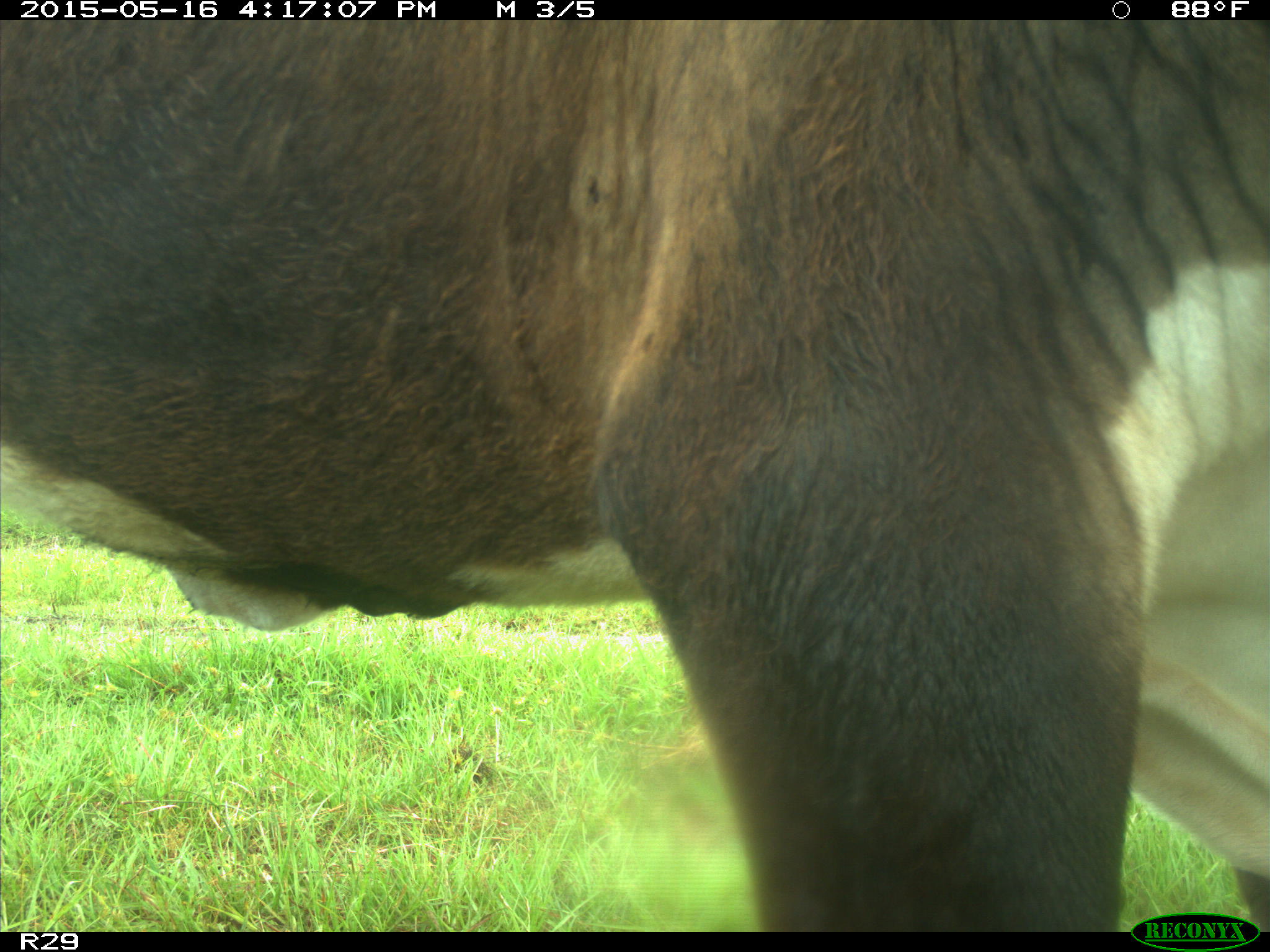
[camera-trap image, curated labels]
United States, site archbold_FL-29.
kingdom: Animalia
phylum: Chordata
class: Mammalia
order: Artiodactyla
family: Bovidae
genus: Bos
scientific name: Bos taurus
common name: domestic cow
Bos taurus (domestic cow).